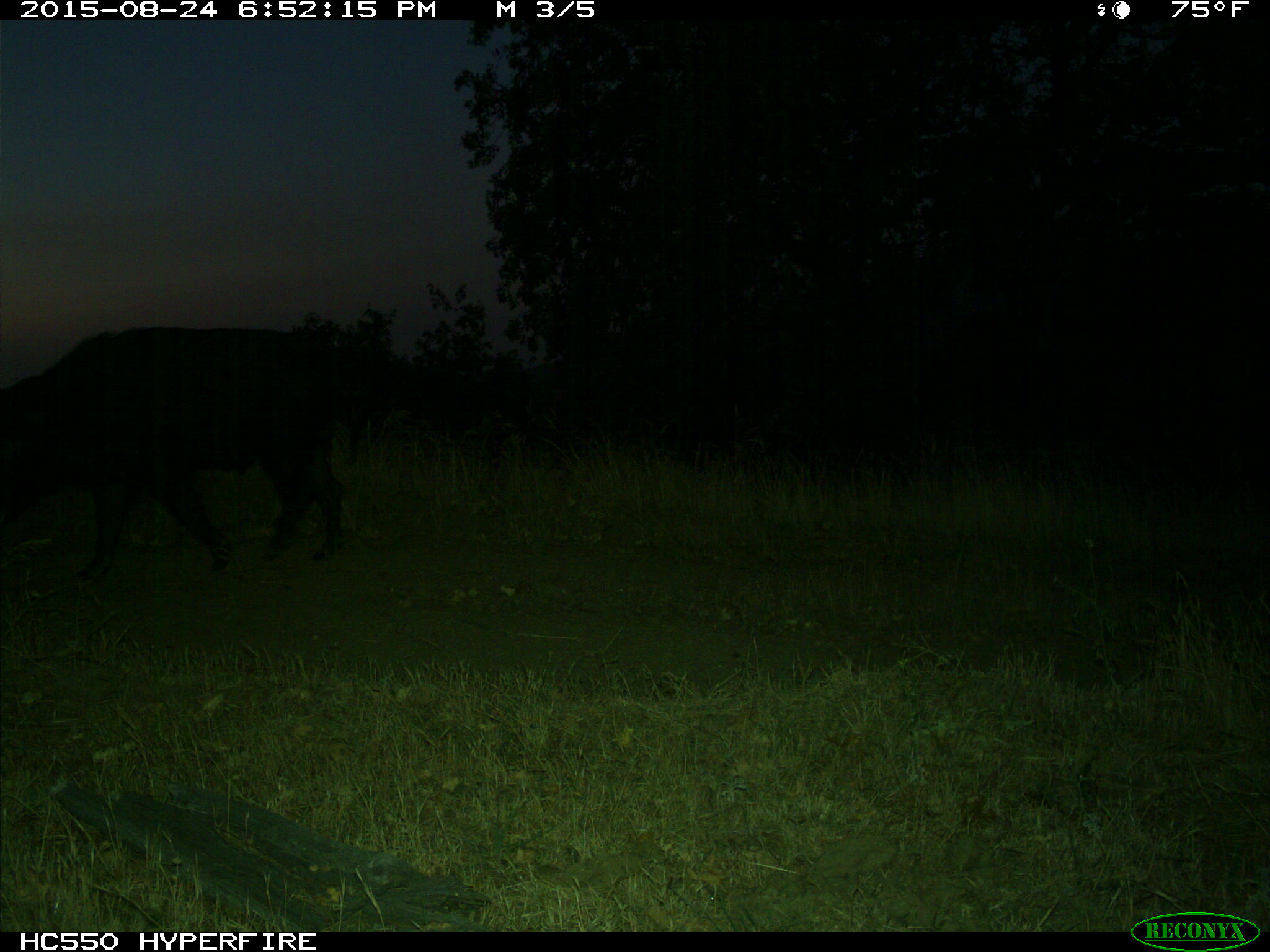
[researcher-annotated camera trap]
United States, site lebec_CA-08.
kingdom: Animalia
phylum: Chordata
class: Mammalia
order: Artiodactyla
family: Suidae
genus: Sus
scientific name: Sus scrofa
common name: wild boar